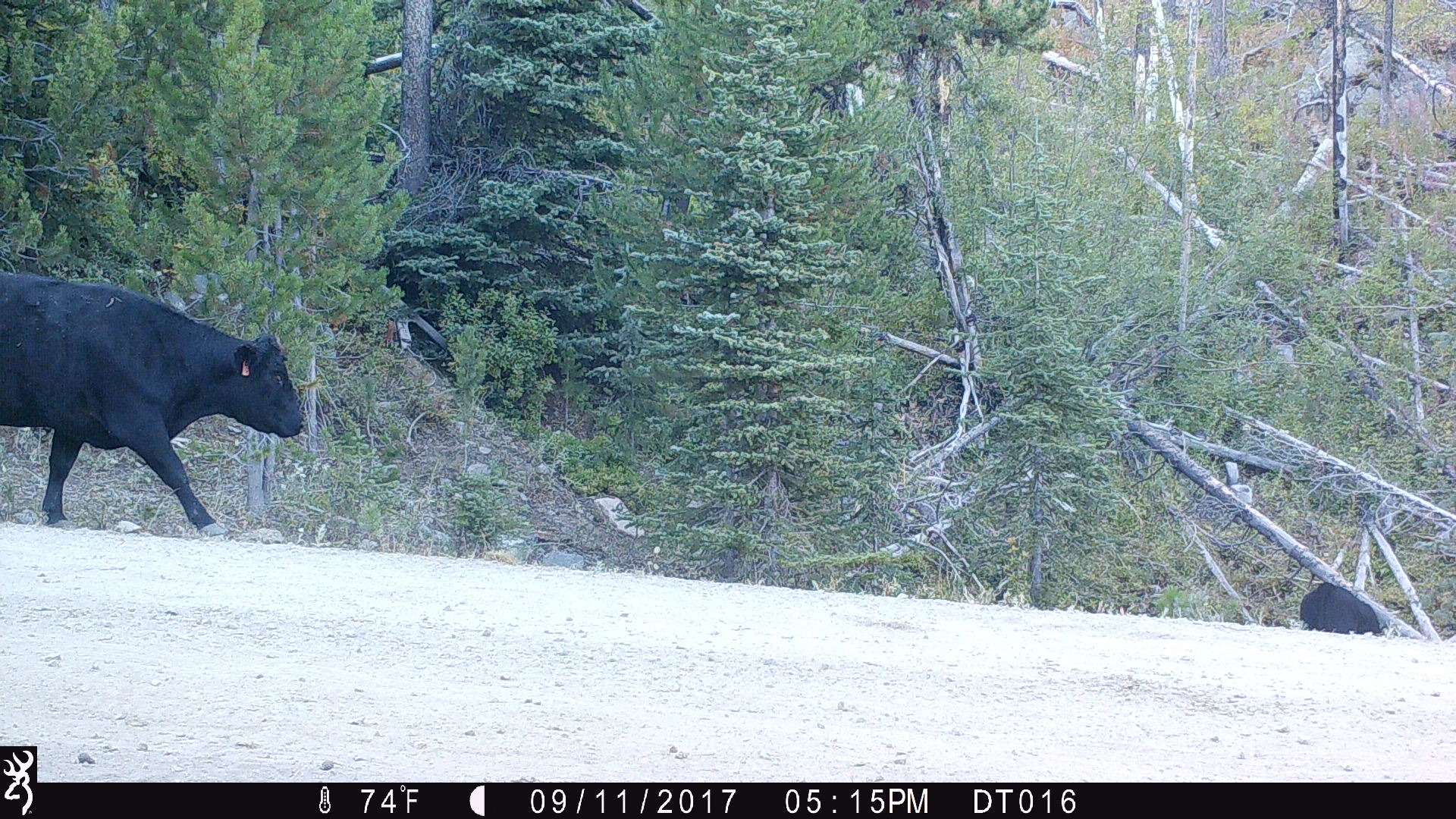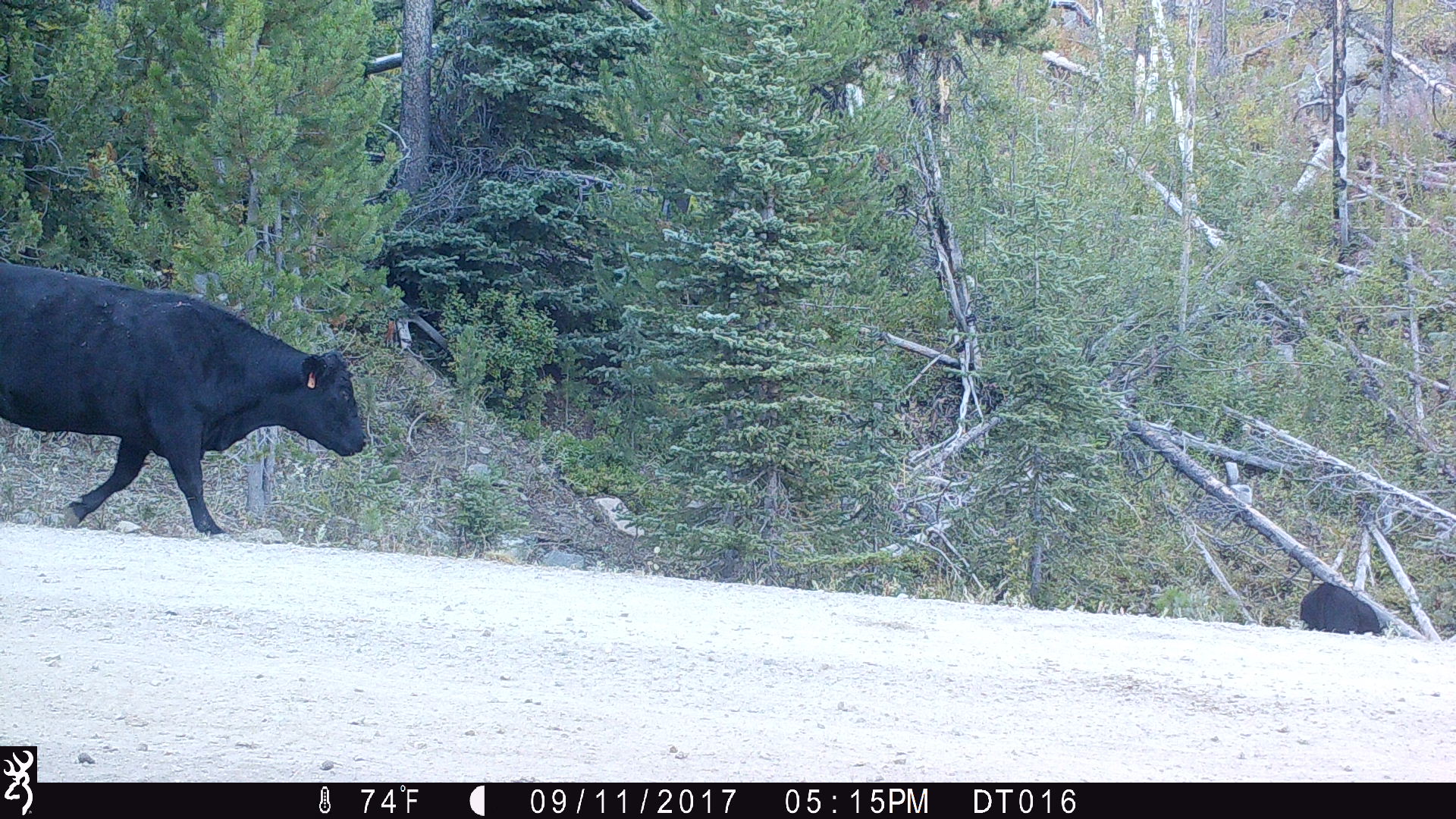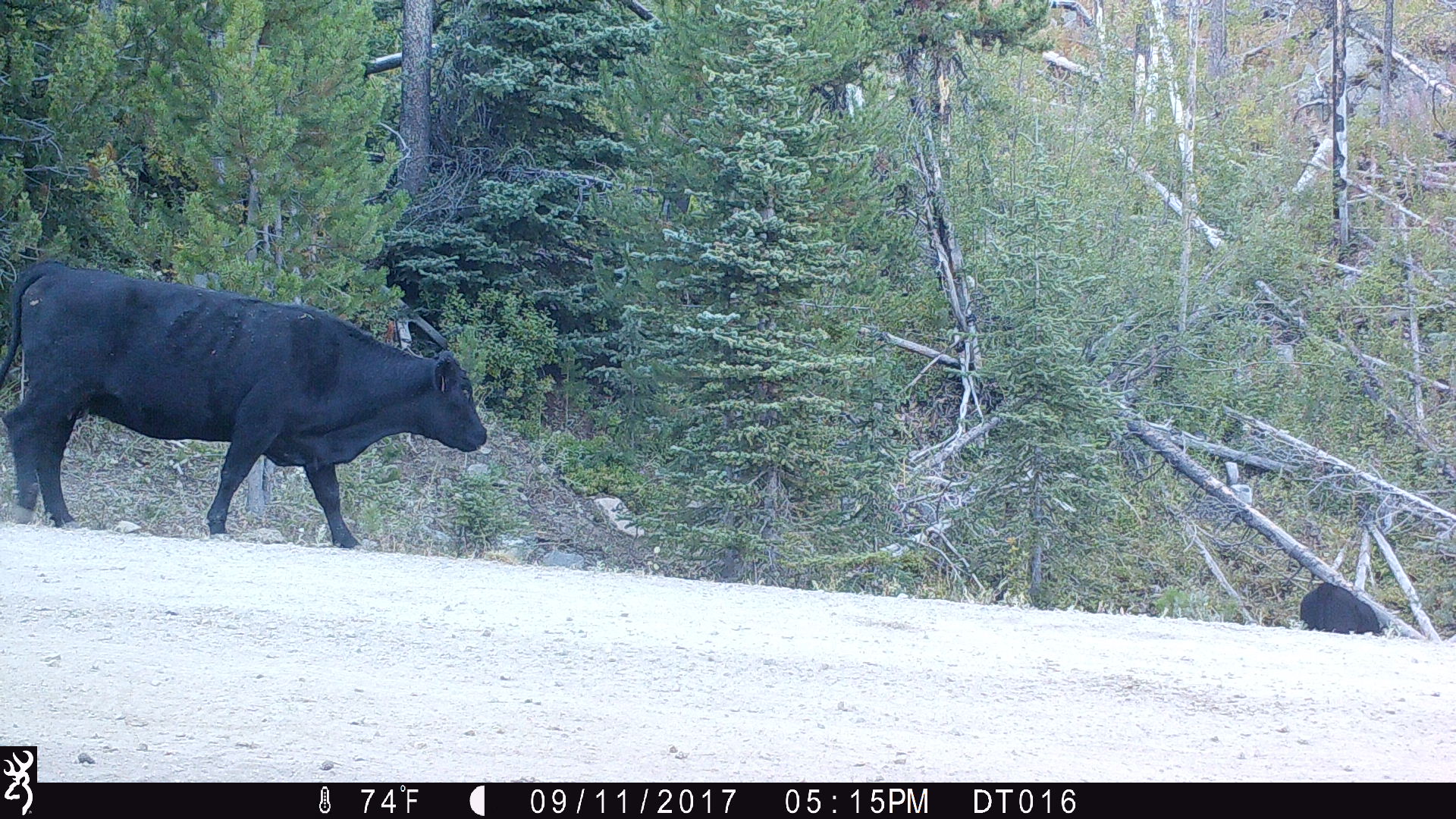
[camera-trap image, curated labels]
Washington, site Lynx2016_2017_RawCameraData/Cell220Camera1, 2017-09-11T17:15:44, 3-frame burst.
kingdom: Animalia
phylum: Chordata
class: Mammalia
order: Artiodactyla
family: Bovidae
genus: Bos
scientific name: Bos taurus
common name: domestic cattle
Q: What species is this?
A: Domestic cattle (Bos taurus).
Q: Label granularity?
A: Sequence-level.